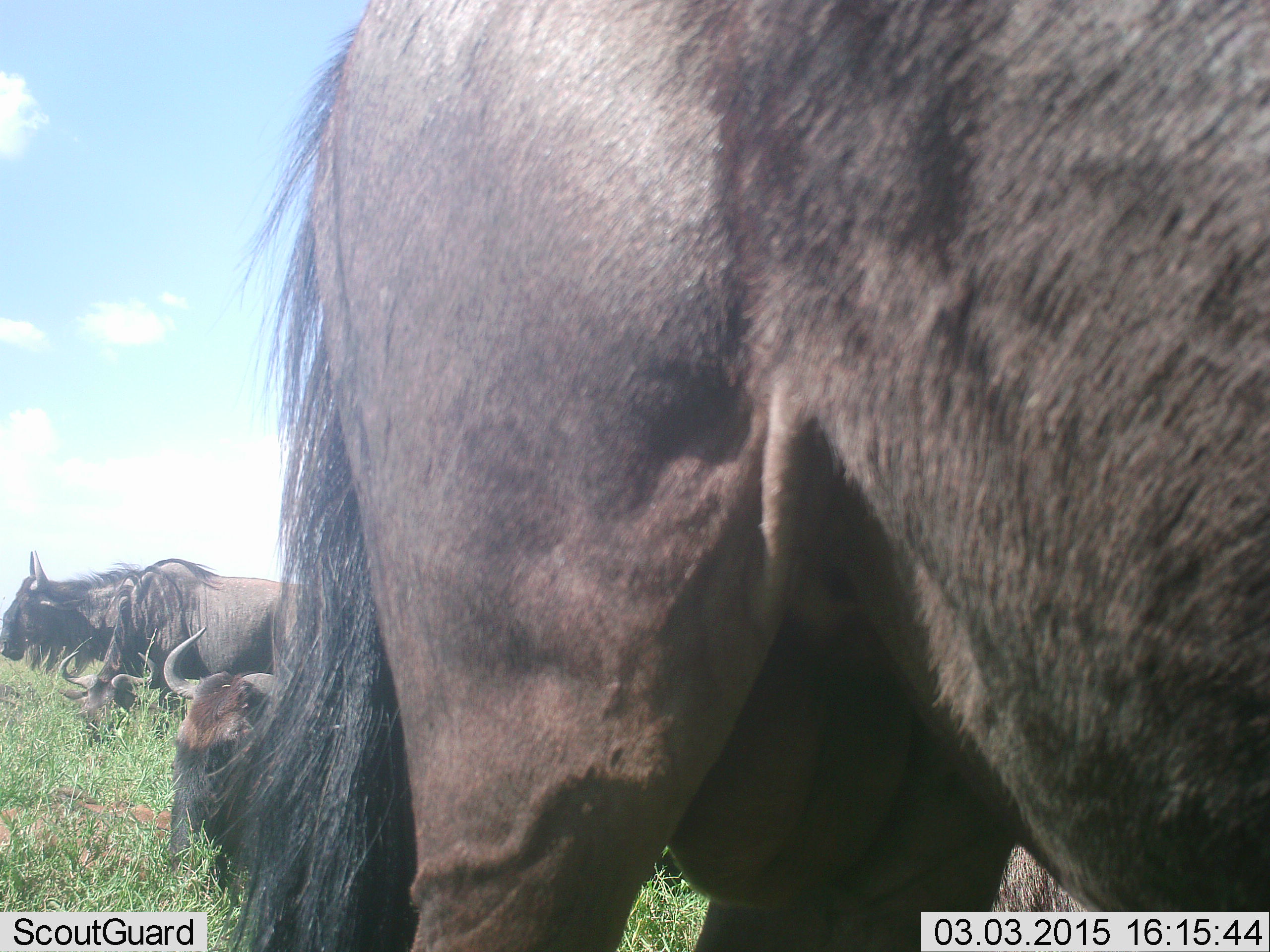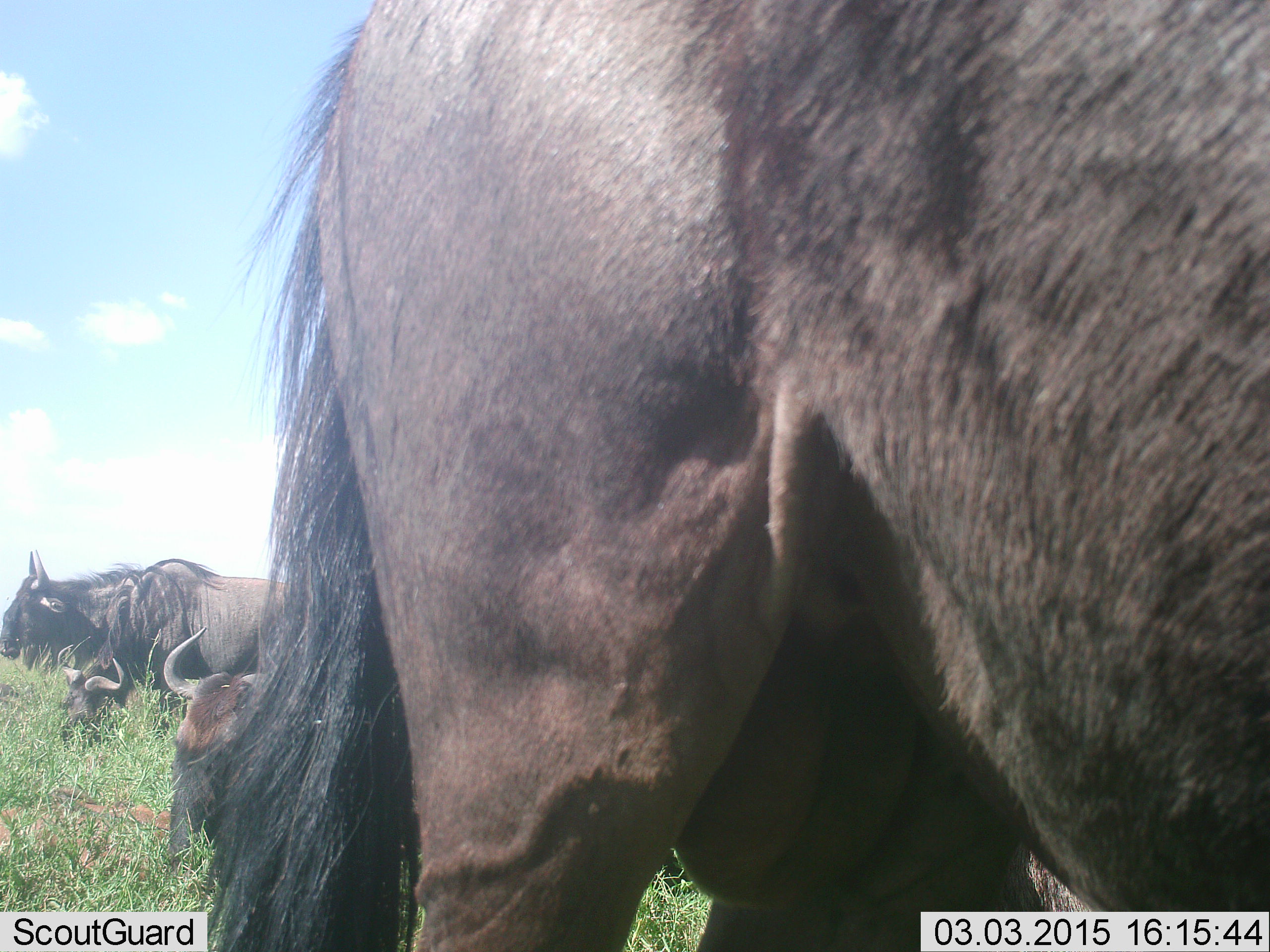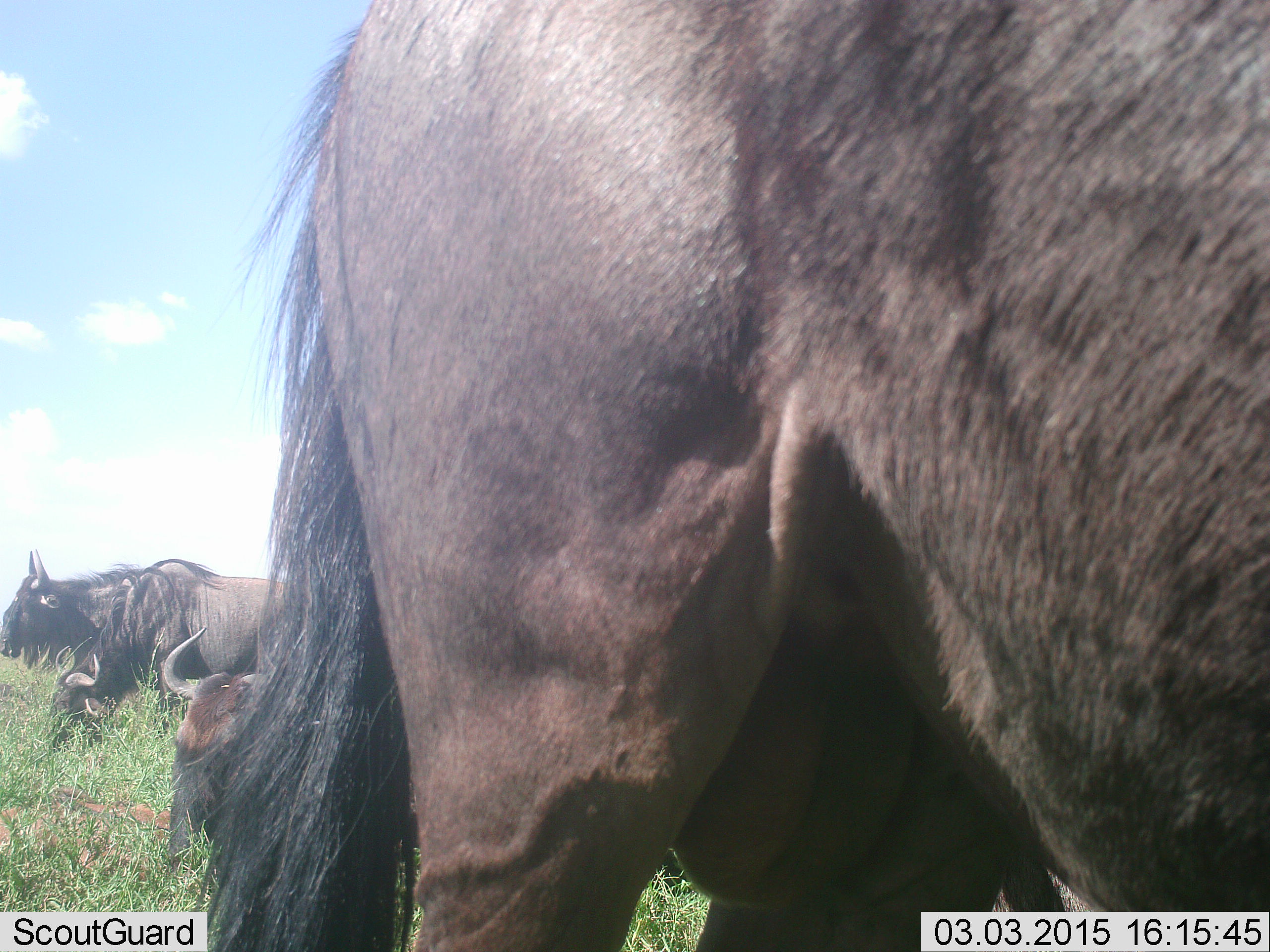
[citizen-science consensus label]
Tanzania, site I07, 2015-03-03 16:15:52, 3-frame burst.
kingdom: Animalia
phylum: Chordata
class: Mammalia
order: Artiodactyla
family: Bovidae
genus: Connochaetes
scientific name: Connochaetes taurinus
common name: blue wildebeest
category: wildebeest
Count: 4.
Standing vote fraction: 90%.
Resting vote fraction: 70%.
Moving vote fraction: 10%.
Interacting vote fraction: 0%.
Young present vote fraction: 0%.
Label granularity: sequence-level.